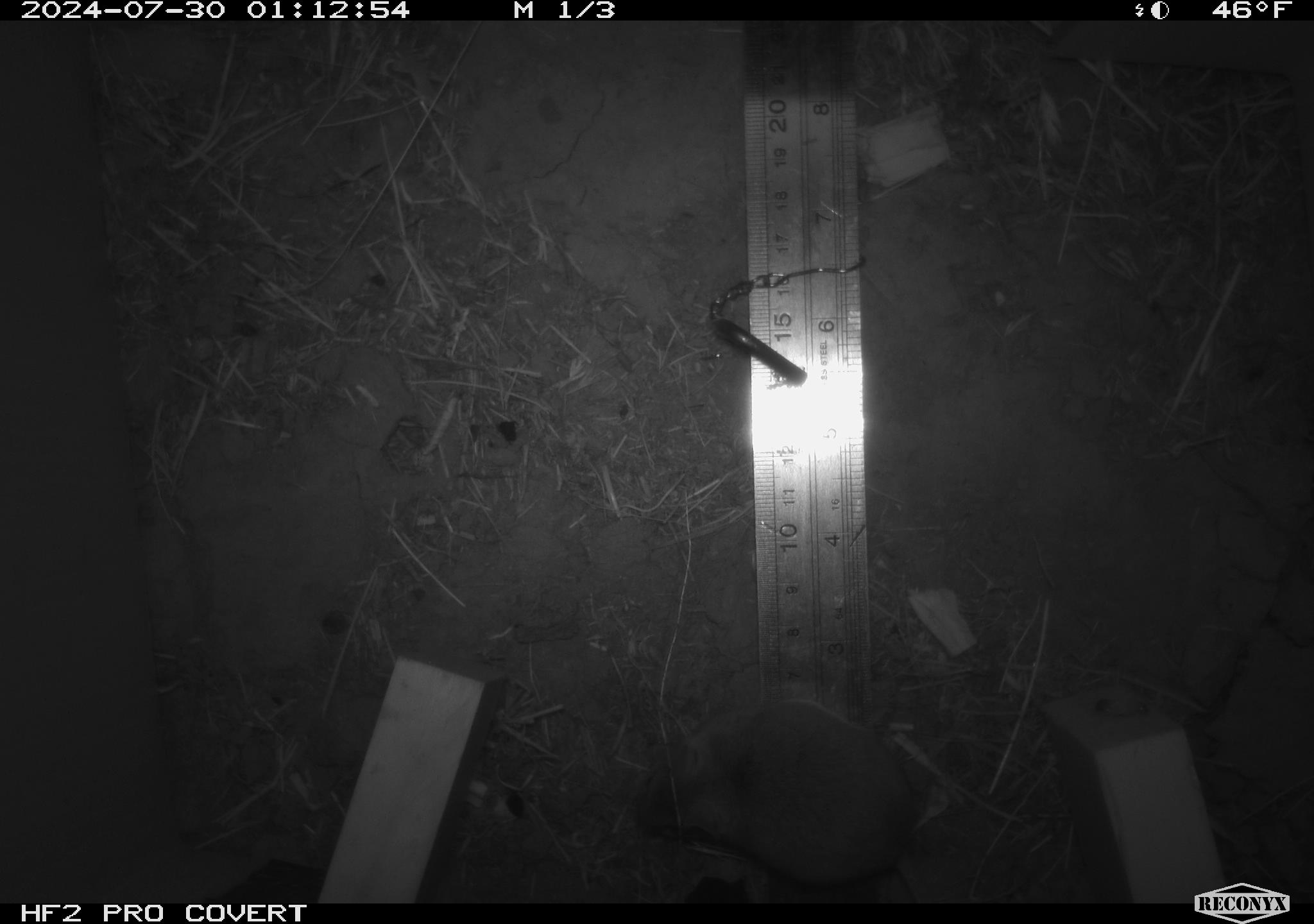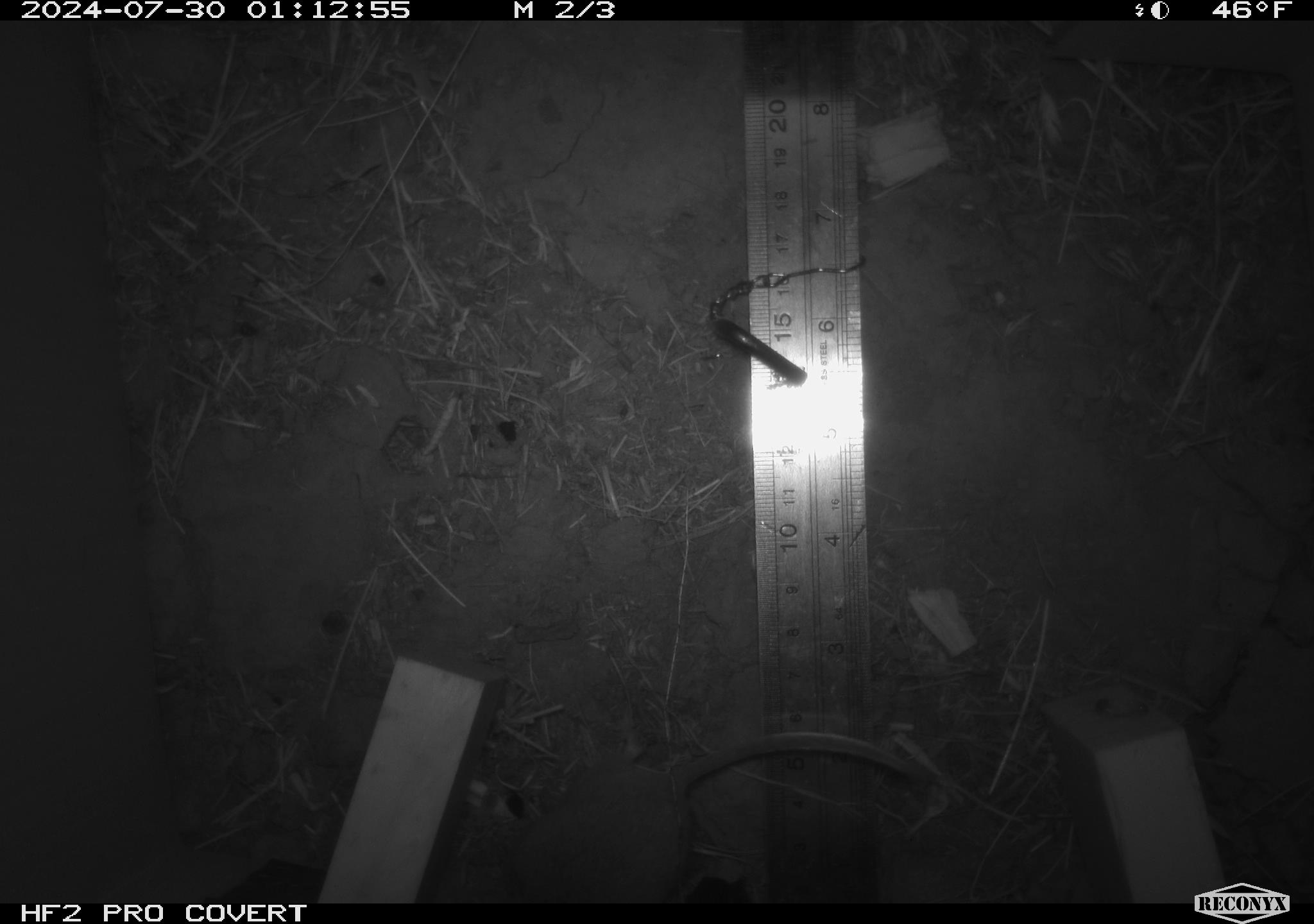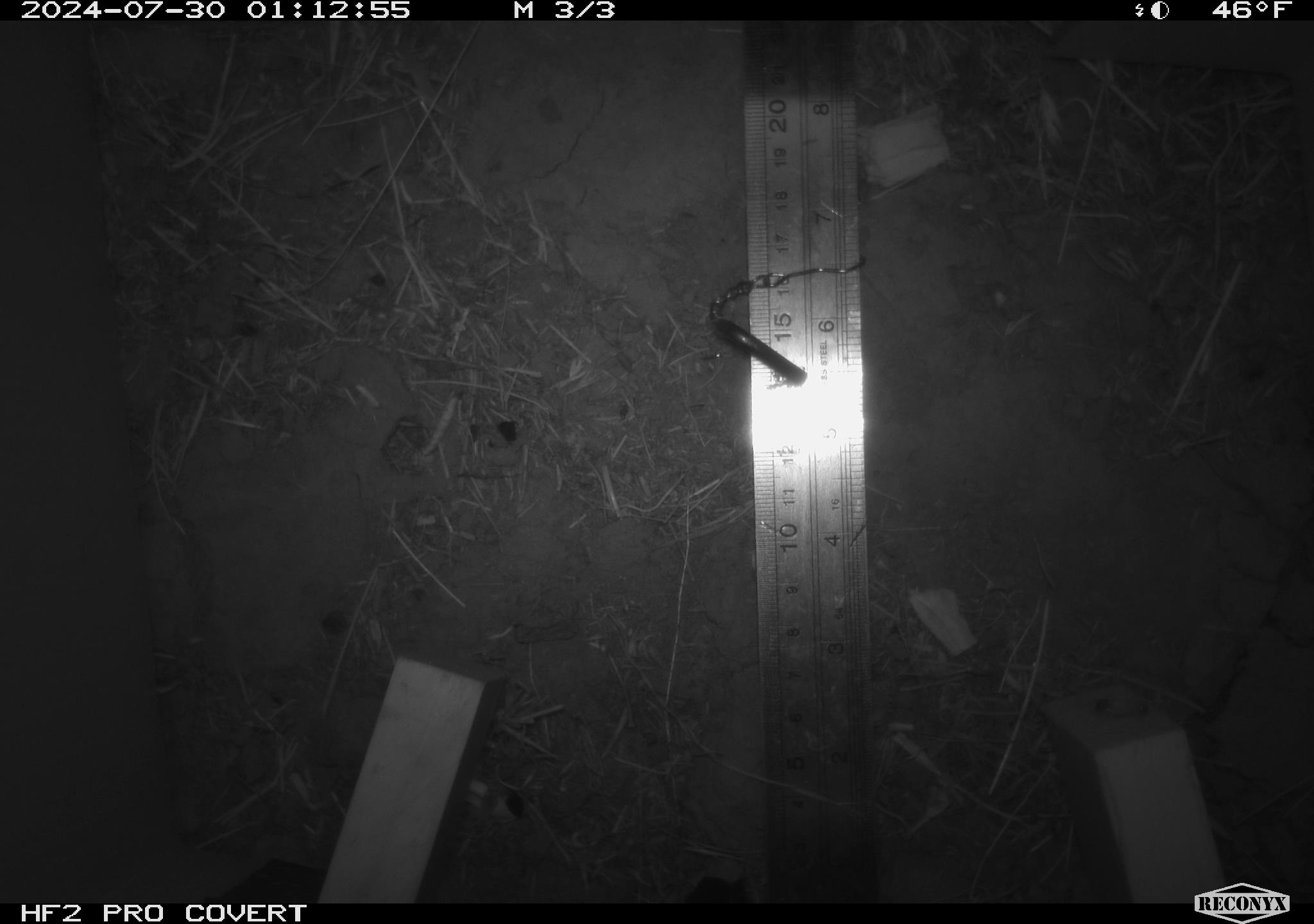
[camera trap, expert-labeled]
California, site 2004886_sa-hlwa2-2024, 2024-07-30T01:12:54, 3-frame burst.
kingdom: Animalia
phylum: Chordata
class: Mammalia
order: Rodentia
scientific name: Rodentia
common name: mouse species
Mouse species (Rodentia).